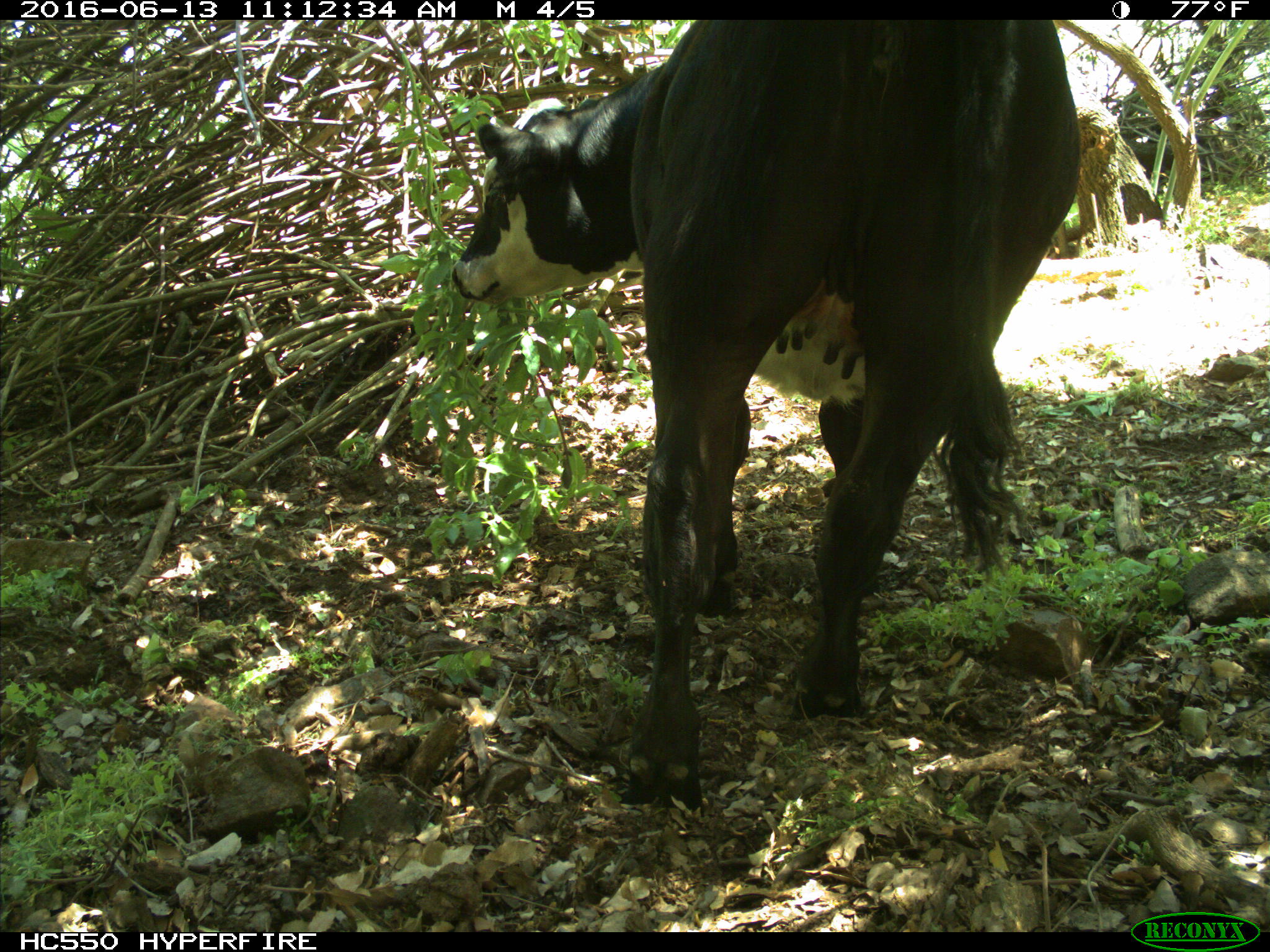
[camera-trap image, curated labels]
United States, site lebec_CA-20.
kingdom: Animalia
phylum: Chordata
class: Mammalia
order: Artiodactyla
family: Bovidae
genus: Bos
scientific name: Bos taurus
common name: domestic cow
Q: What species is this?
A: Bos taurus (domestic cow).